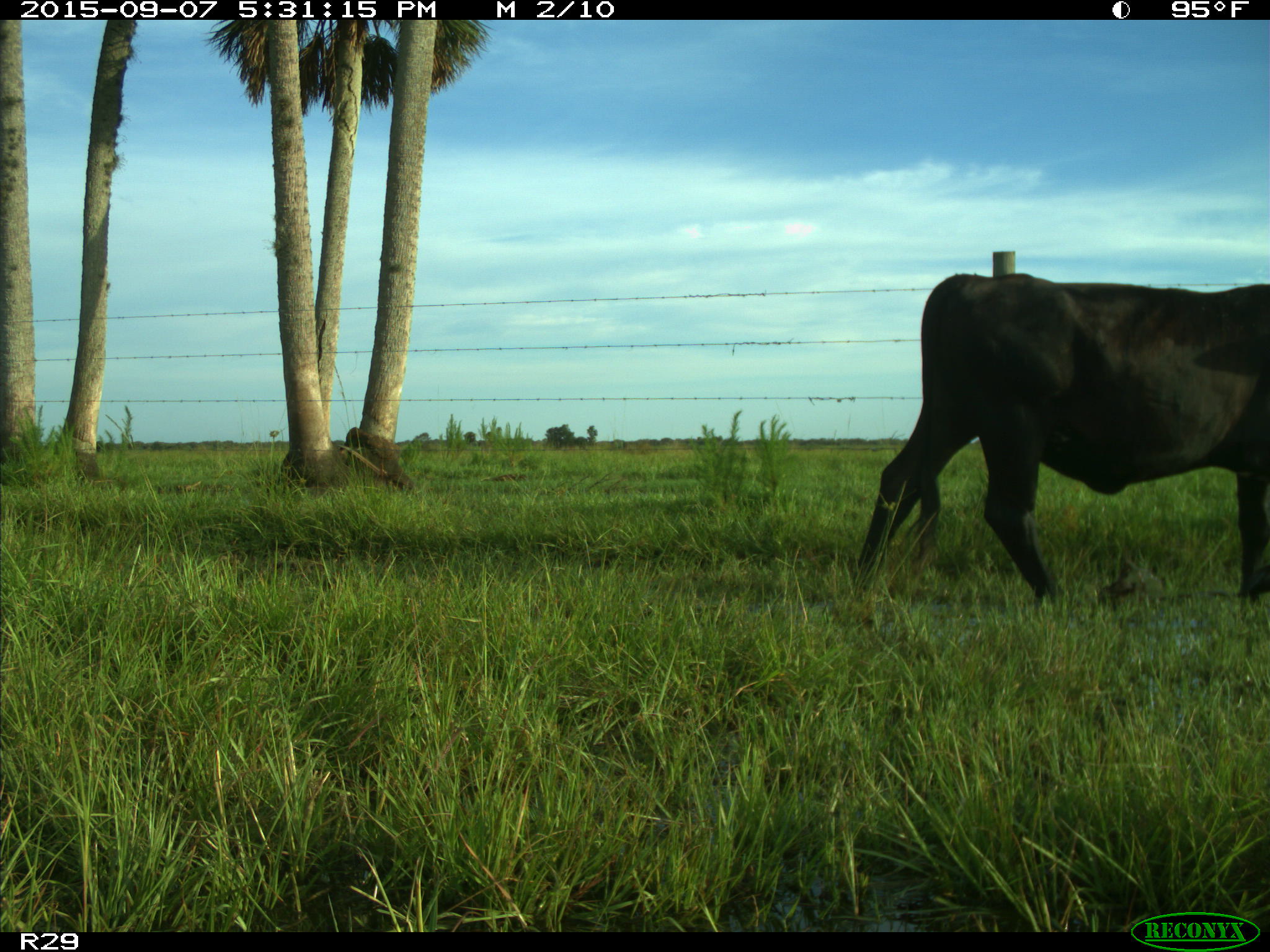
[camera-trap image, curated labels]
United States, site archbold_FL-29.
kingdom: Animalia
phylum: Chordata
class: Mammalia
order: Artiodactyla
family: Bovidae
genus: Bos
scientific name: Bos taurus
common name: domestic cow